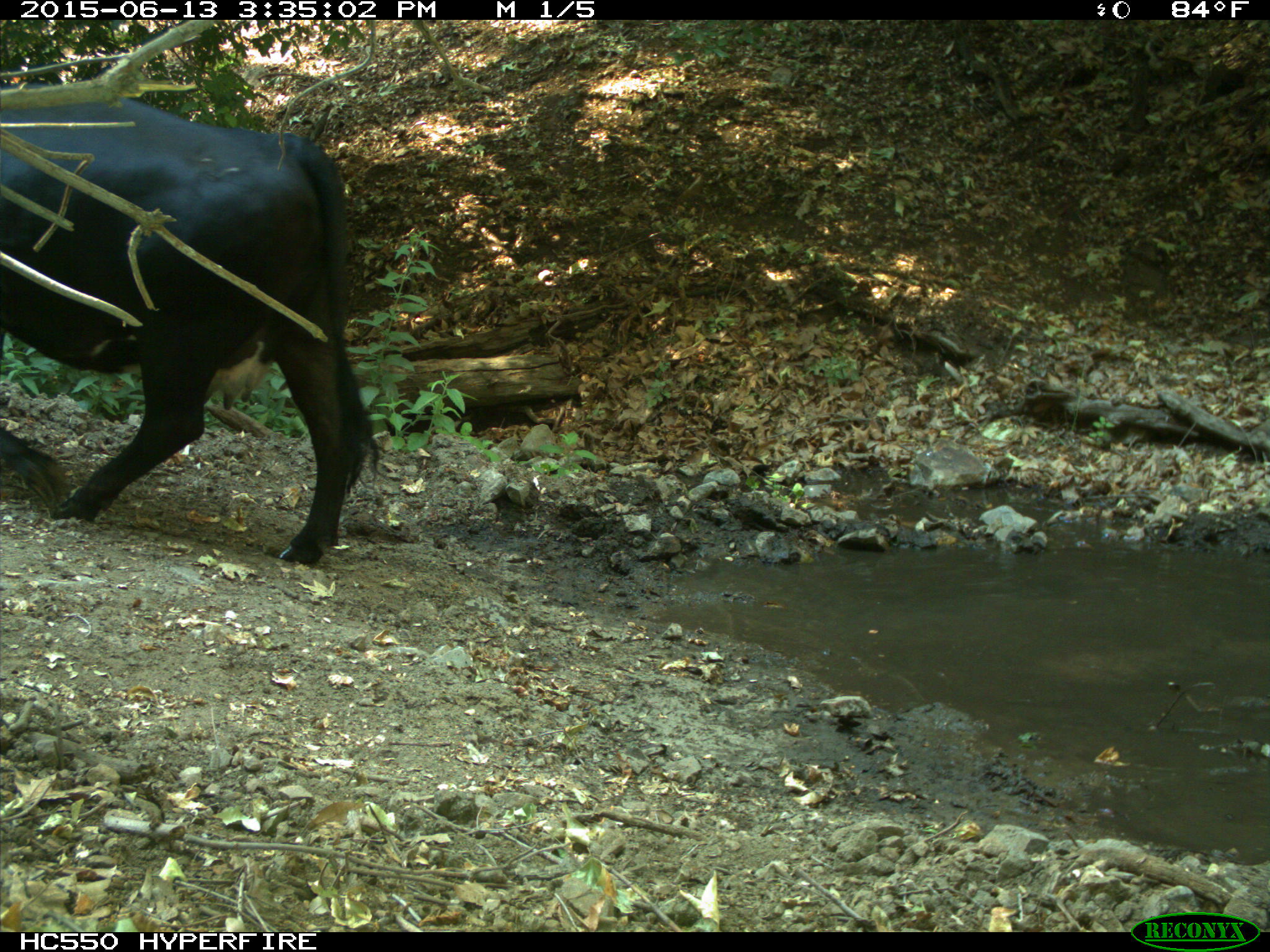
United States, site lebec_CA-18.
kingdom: Animalia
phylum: Chordata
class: Mammalia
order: Artiodactyla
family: Bovidae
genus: Bos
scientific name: Bos taurus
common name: domestic cow